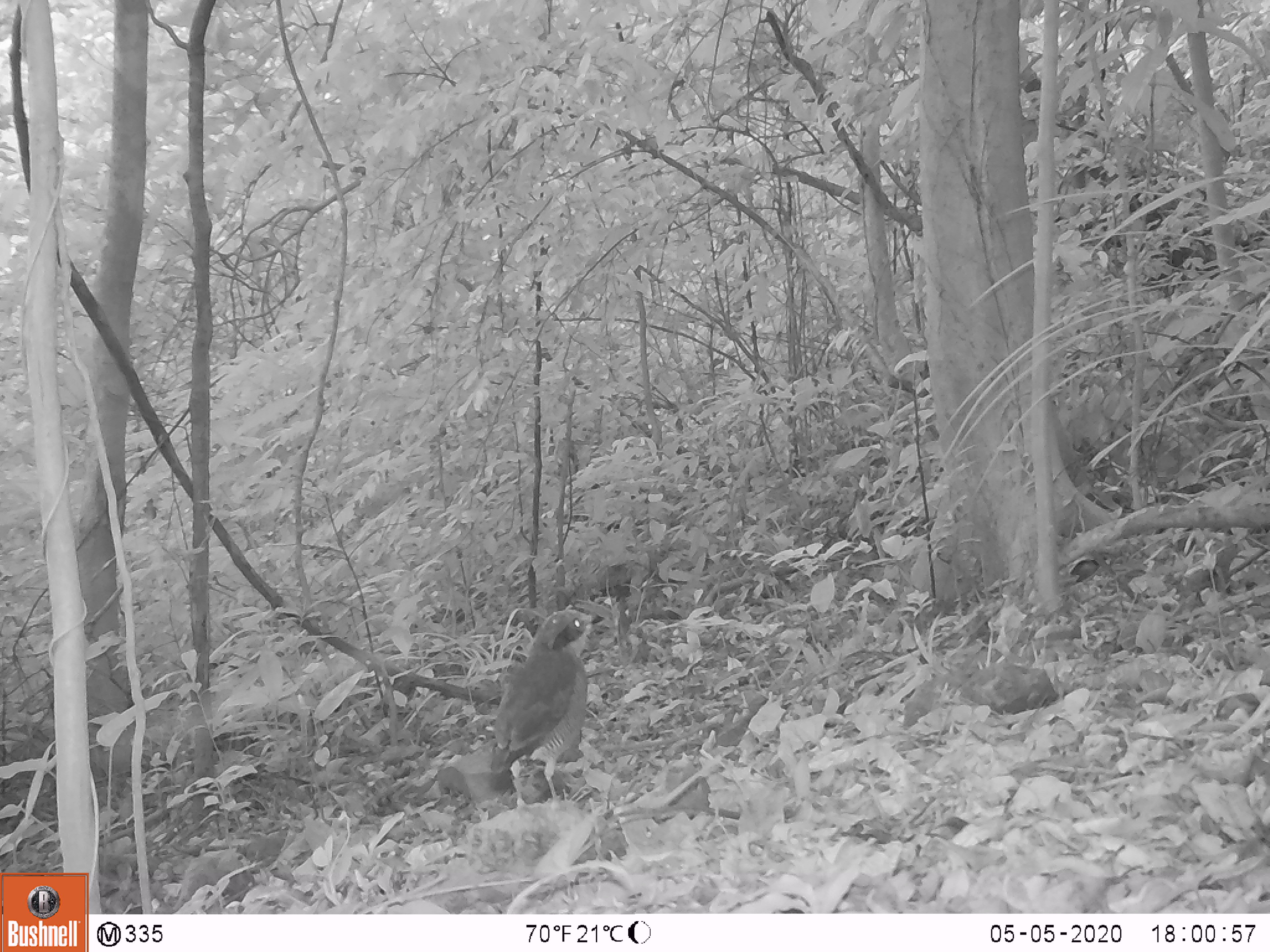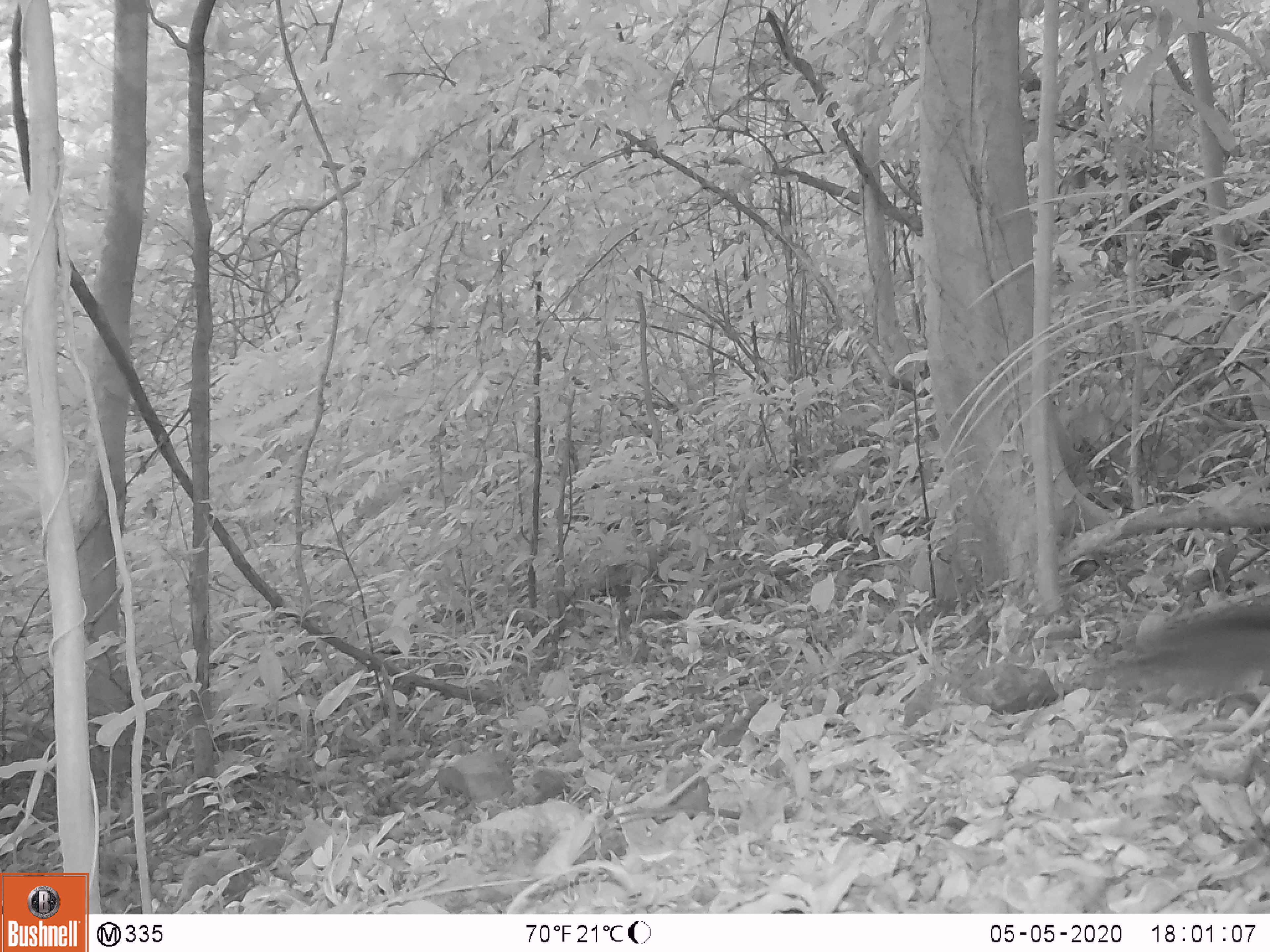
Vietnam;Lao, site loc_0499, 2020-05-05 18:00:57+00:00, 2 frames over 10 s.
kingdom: Animalia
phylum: Chordata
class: Aves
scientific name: Aves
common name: bird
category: unidentified bird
Unidentified bird (bird) (Aves). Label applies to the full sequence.